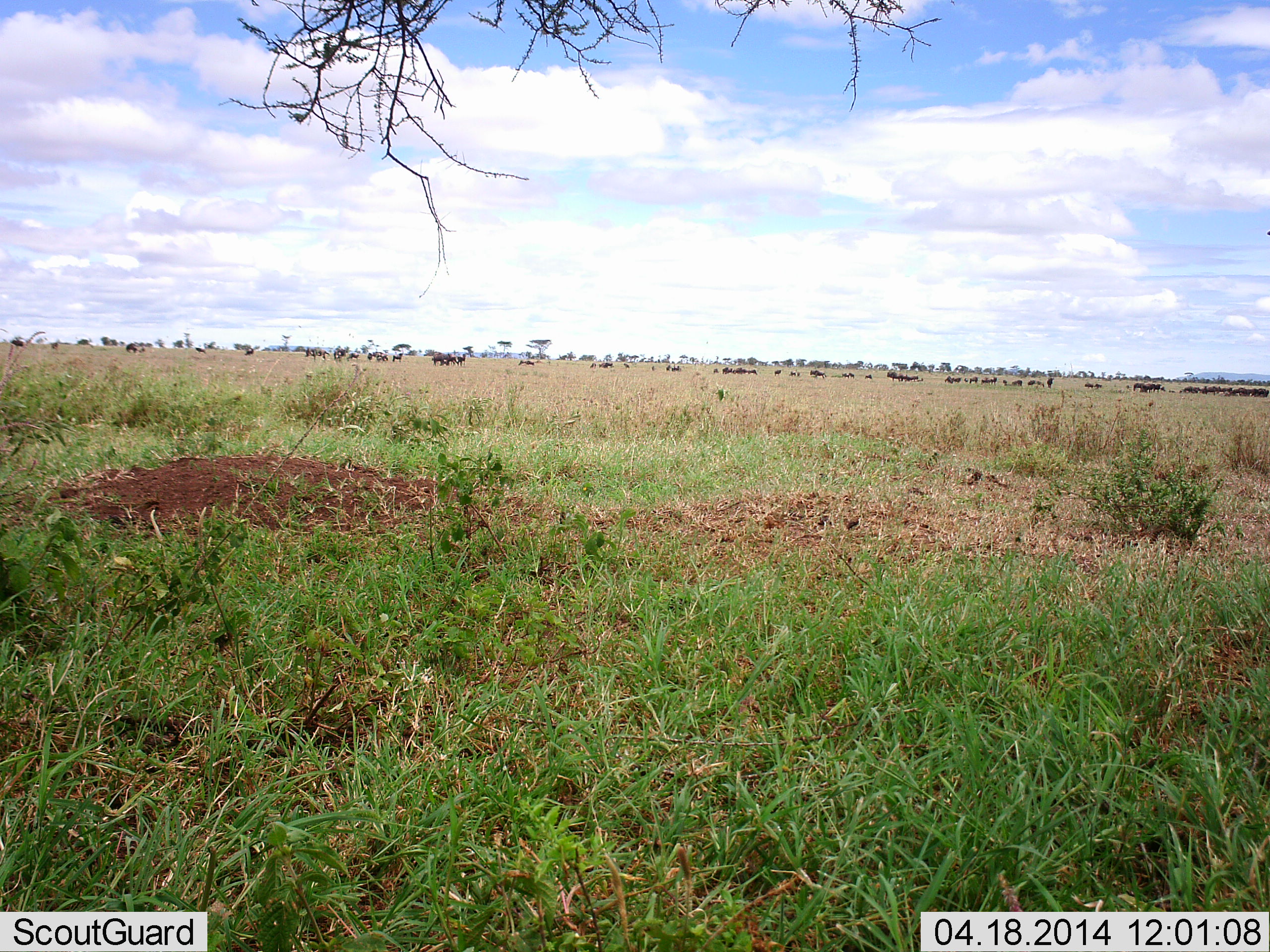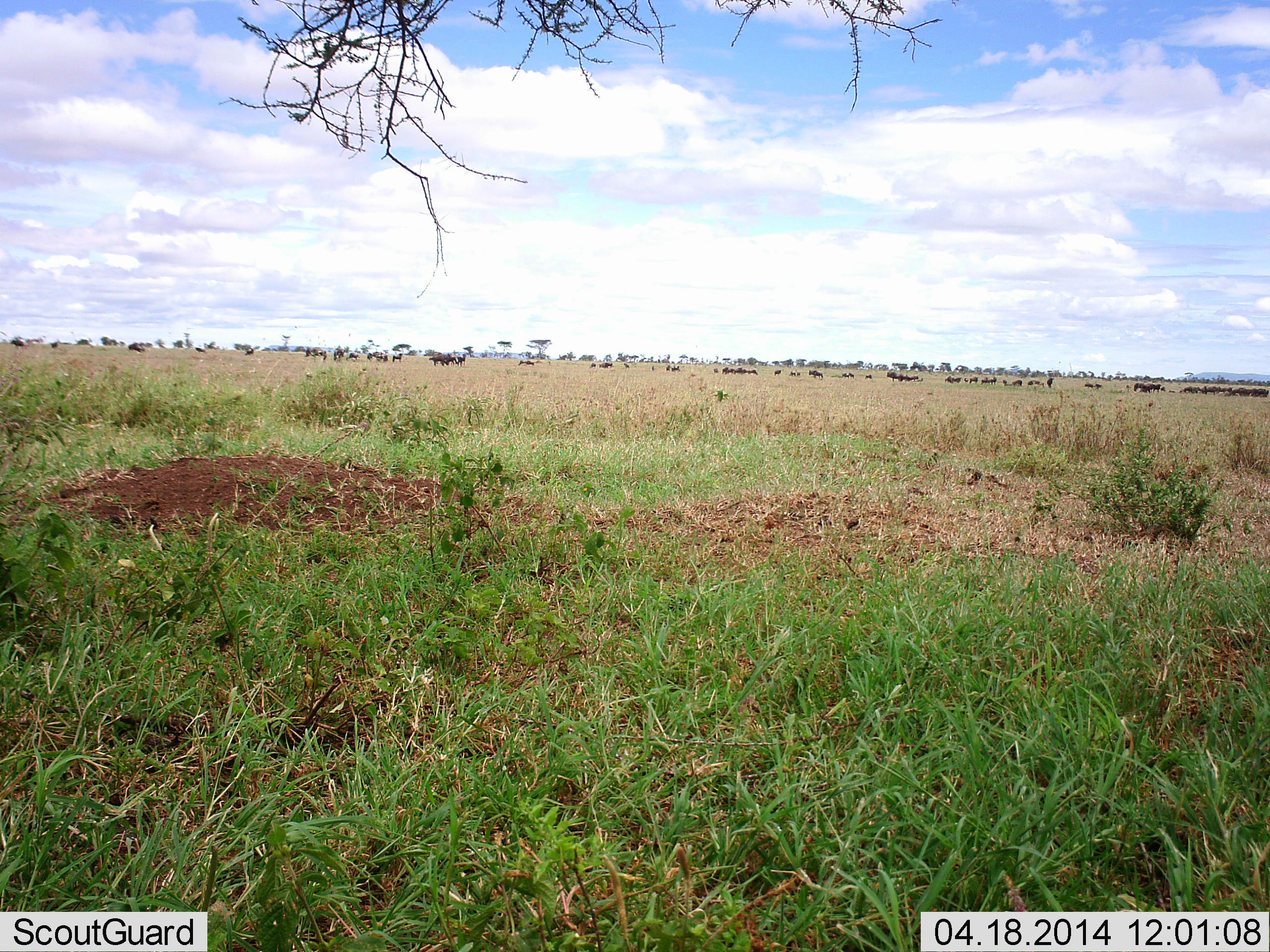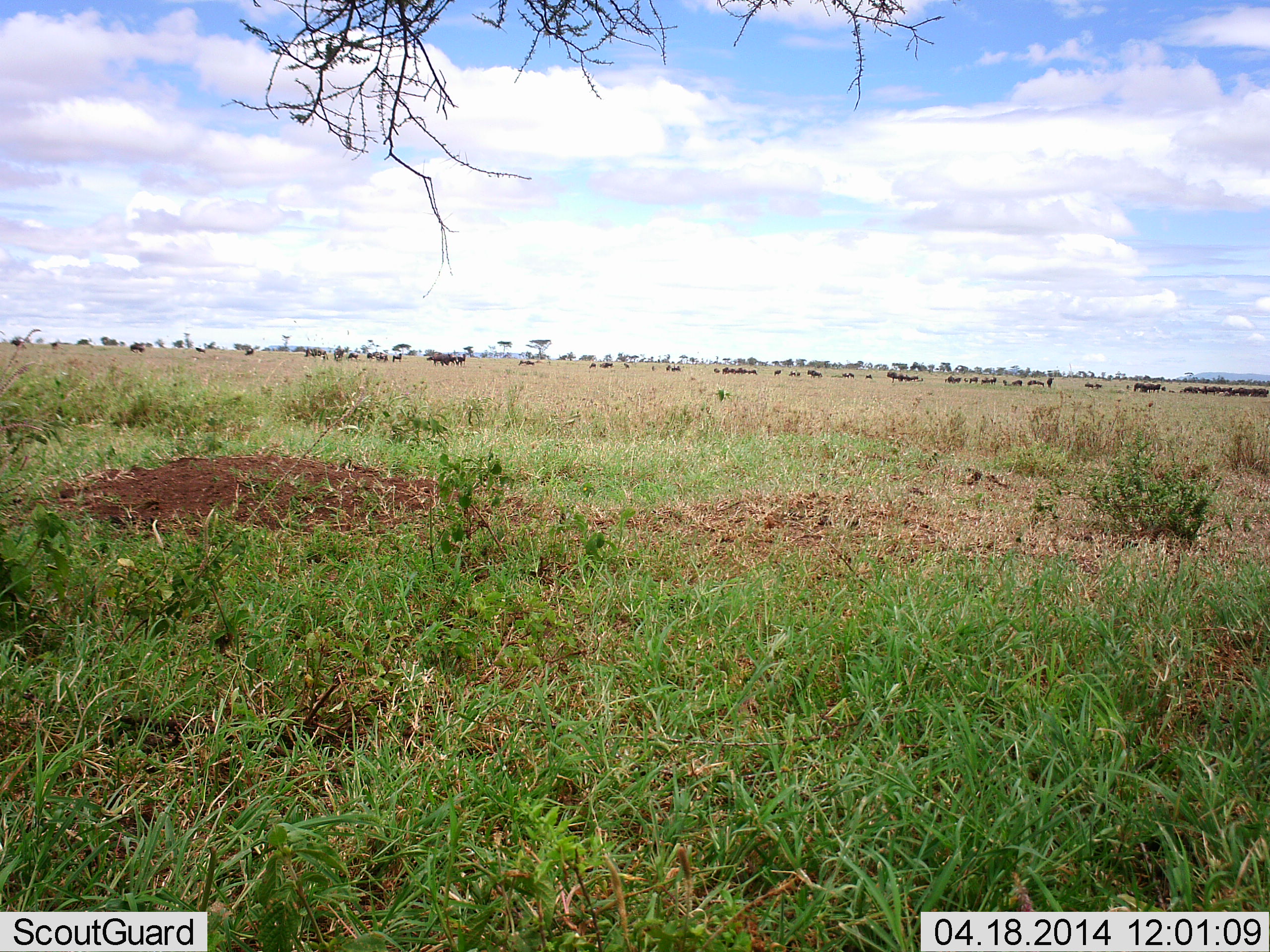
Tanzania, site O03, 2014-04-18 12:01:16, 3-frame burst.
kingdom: Animalia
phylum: Chordata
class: Mammalia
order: Artiodactyla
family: Bovidae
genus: Connochaetes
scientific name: Connochaetes taurinus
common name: blue wildebeest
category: wildebeest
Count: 11-50.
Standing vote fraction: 50%.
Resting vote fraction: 20%.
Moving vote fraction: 60%.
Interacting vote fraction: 0%.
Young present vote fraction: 0%.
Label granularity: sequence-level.